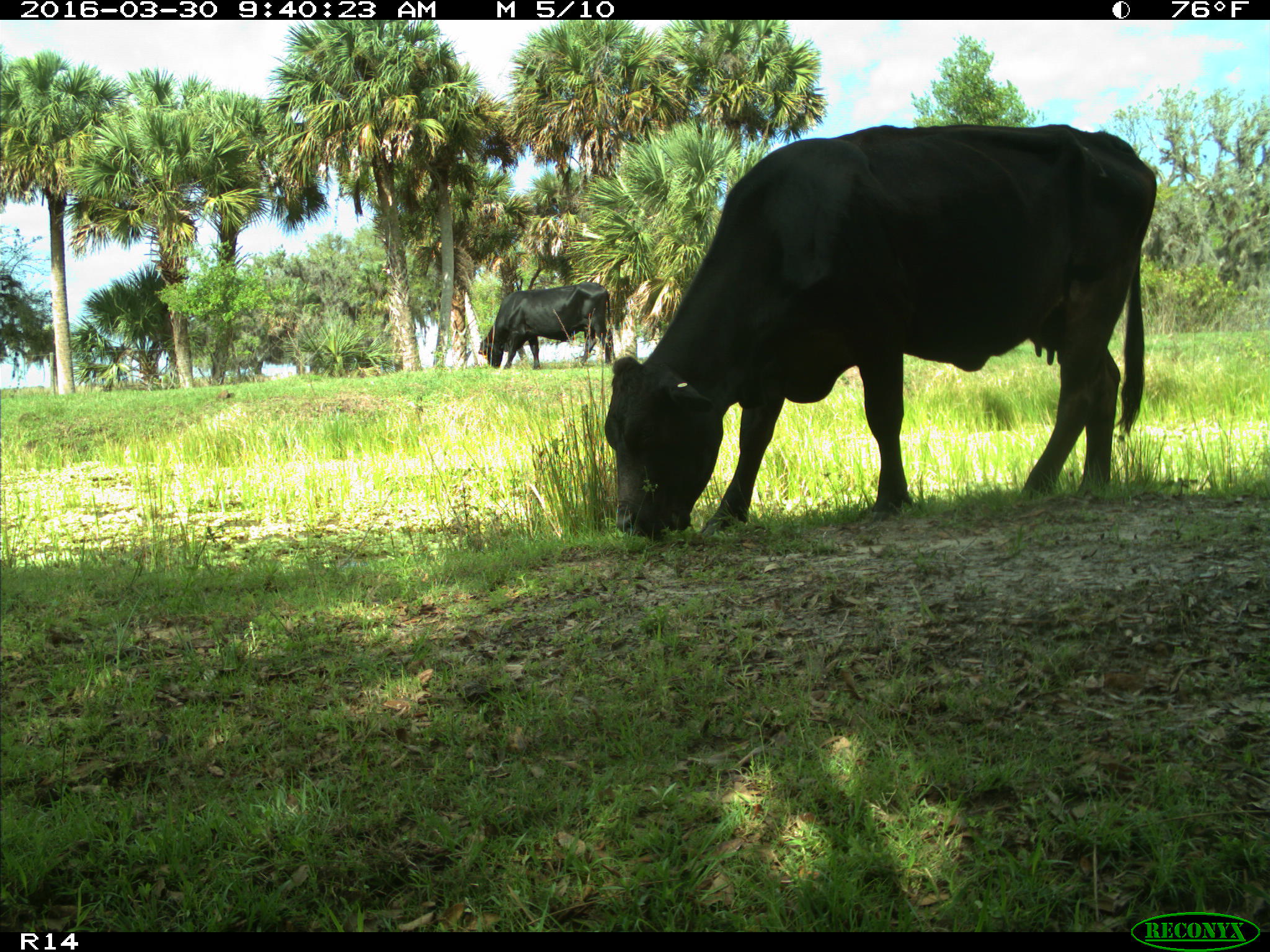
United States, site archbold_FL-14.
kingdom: Animalia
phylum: Chordata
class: Mammalia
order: Artiodactyla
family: Bovidae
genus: Bos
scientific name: Bos taurus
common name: domestic cow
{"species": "Bos taurus (domestic cow)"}